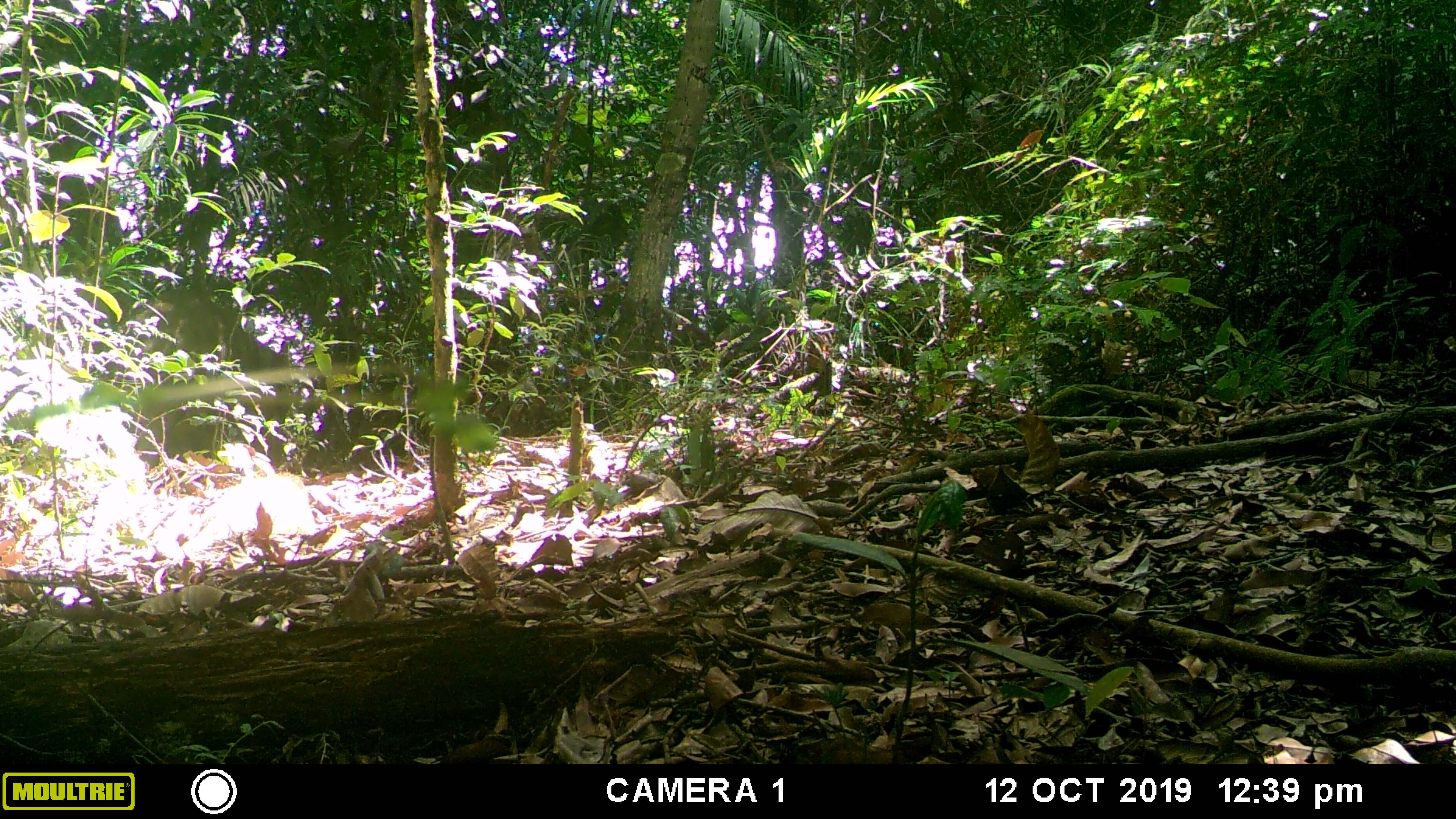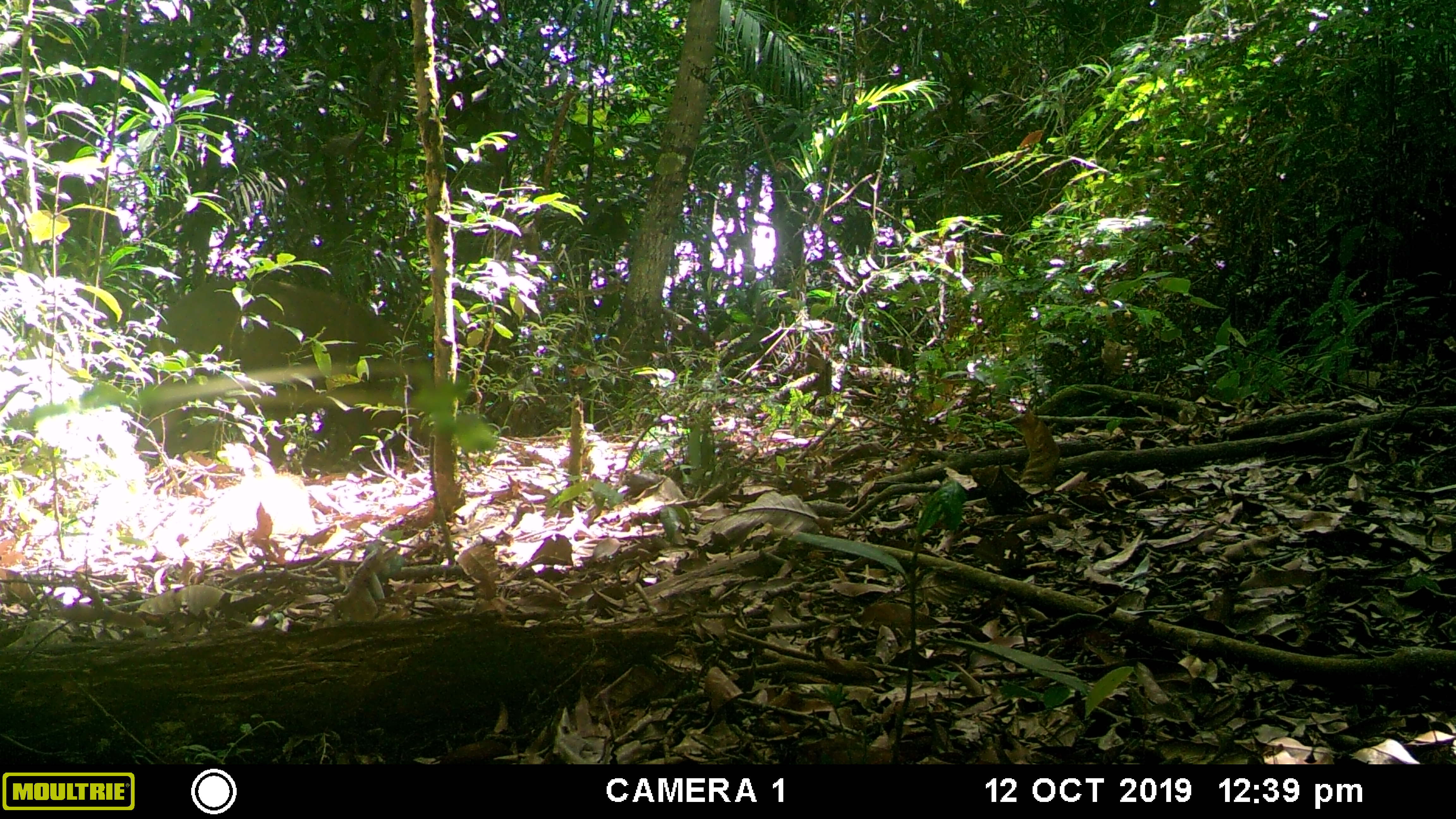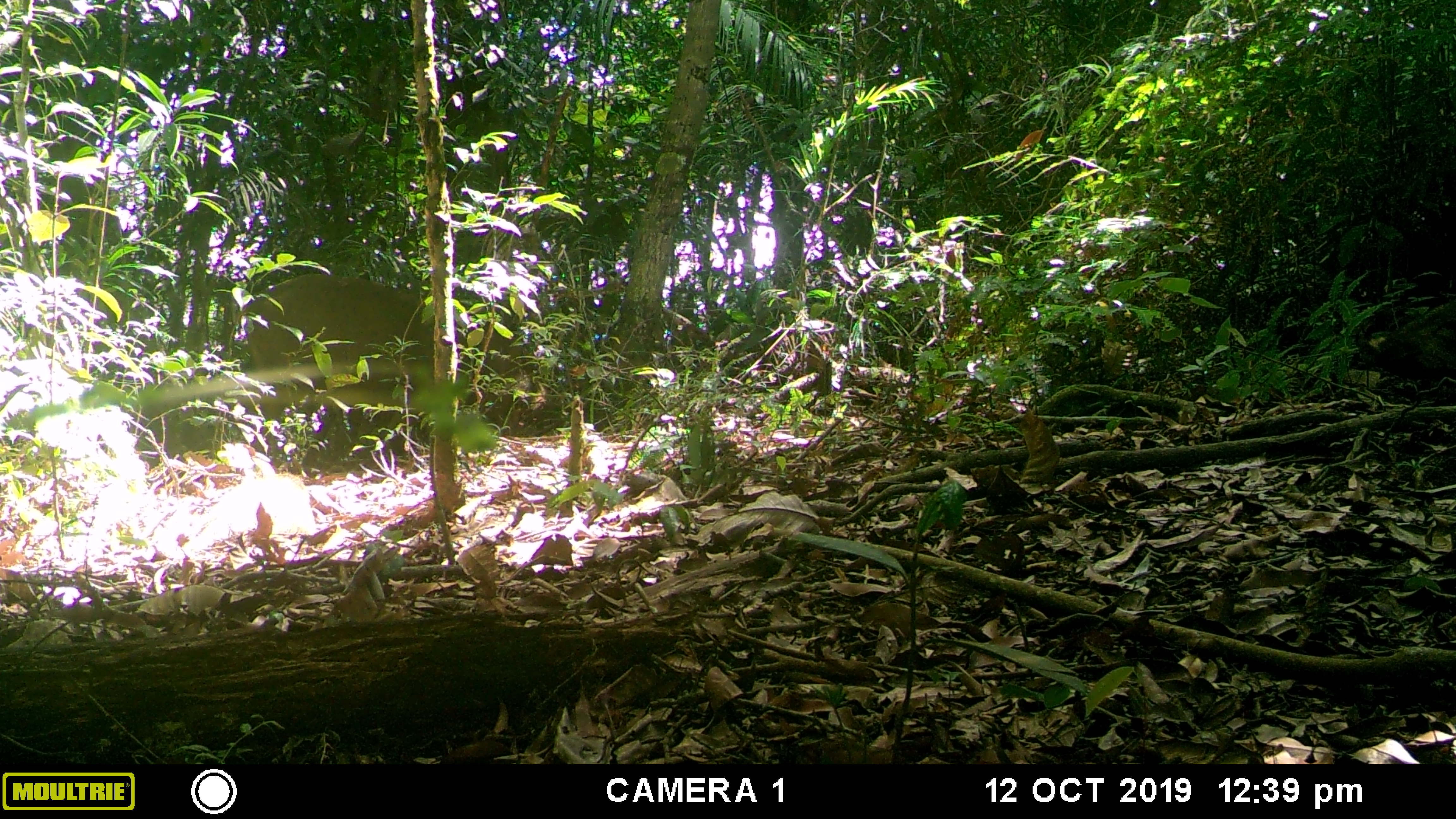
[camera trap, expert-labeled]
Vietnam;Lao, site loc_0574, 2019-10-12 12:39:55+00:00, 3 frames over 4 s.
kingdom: Animalia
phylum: Chordata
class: Mammalia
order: Artiodactyla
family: Suidae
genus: Sus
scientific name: Sus scrofa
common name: eurasian wild pig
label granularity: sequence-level